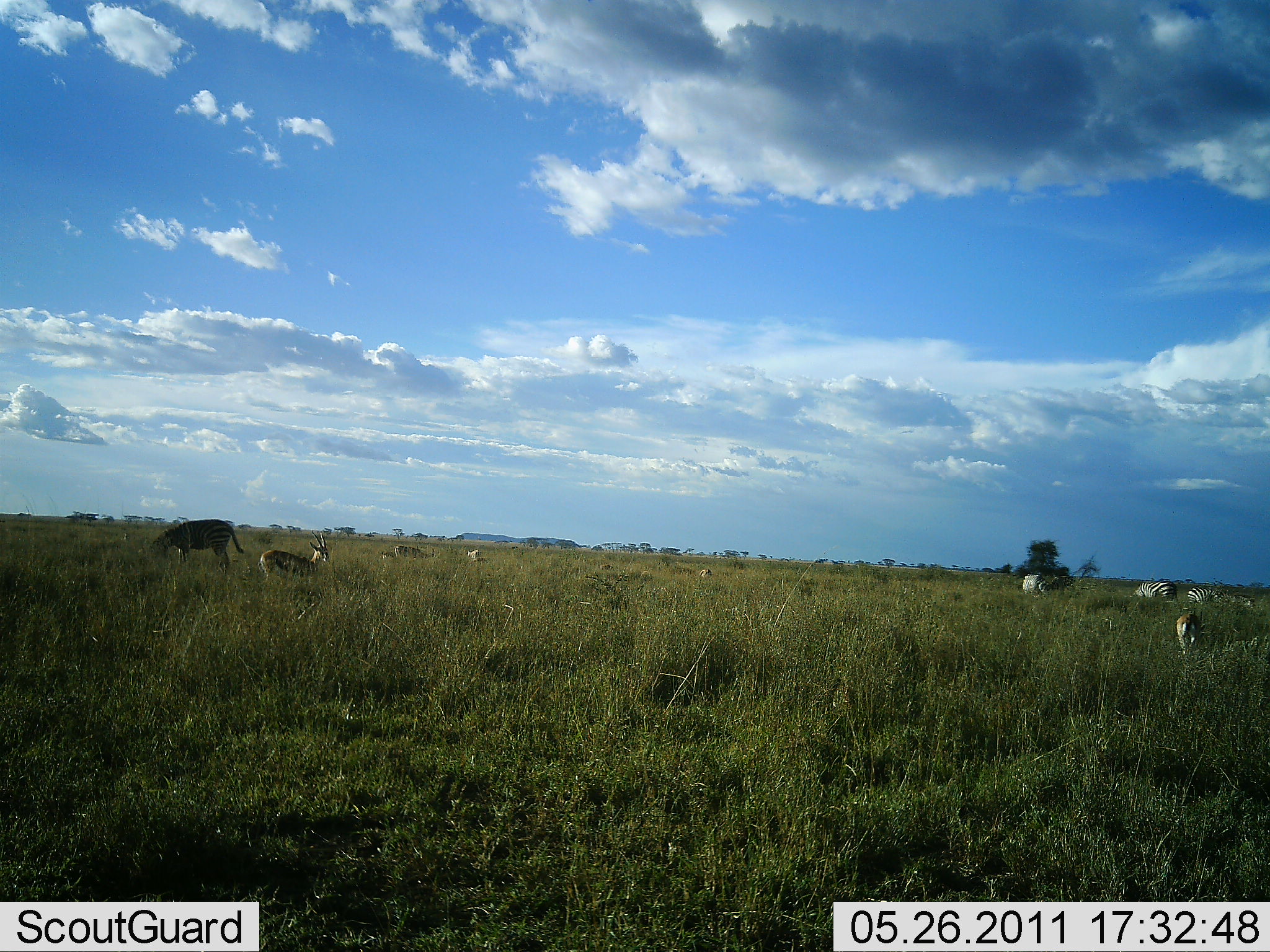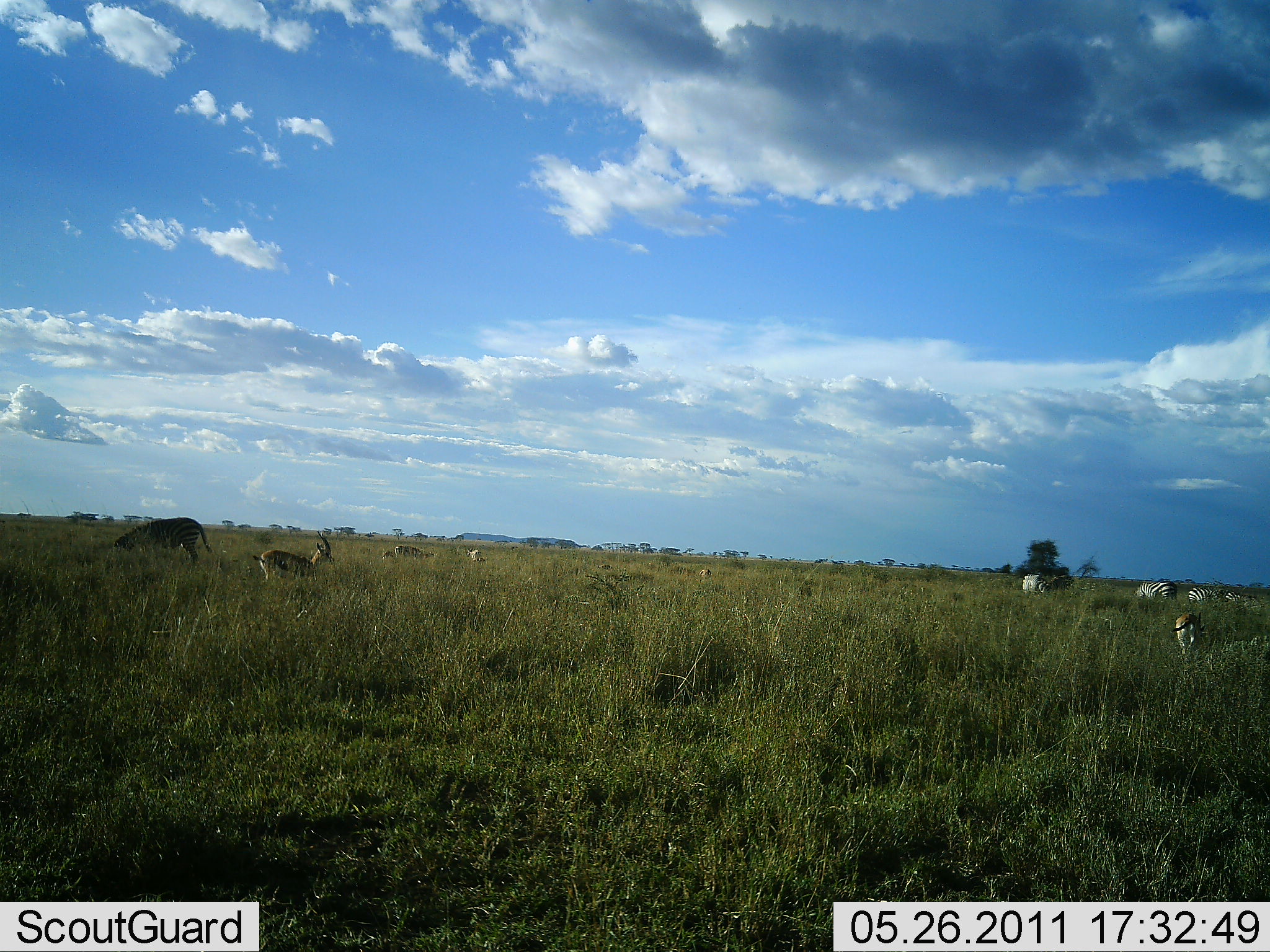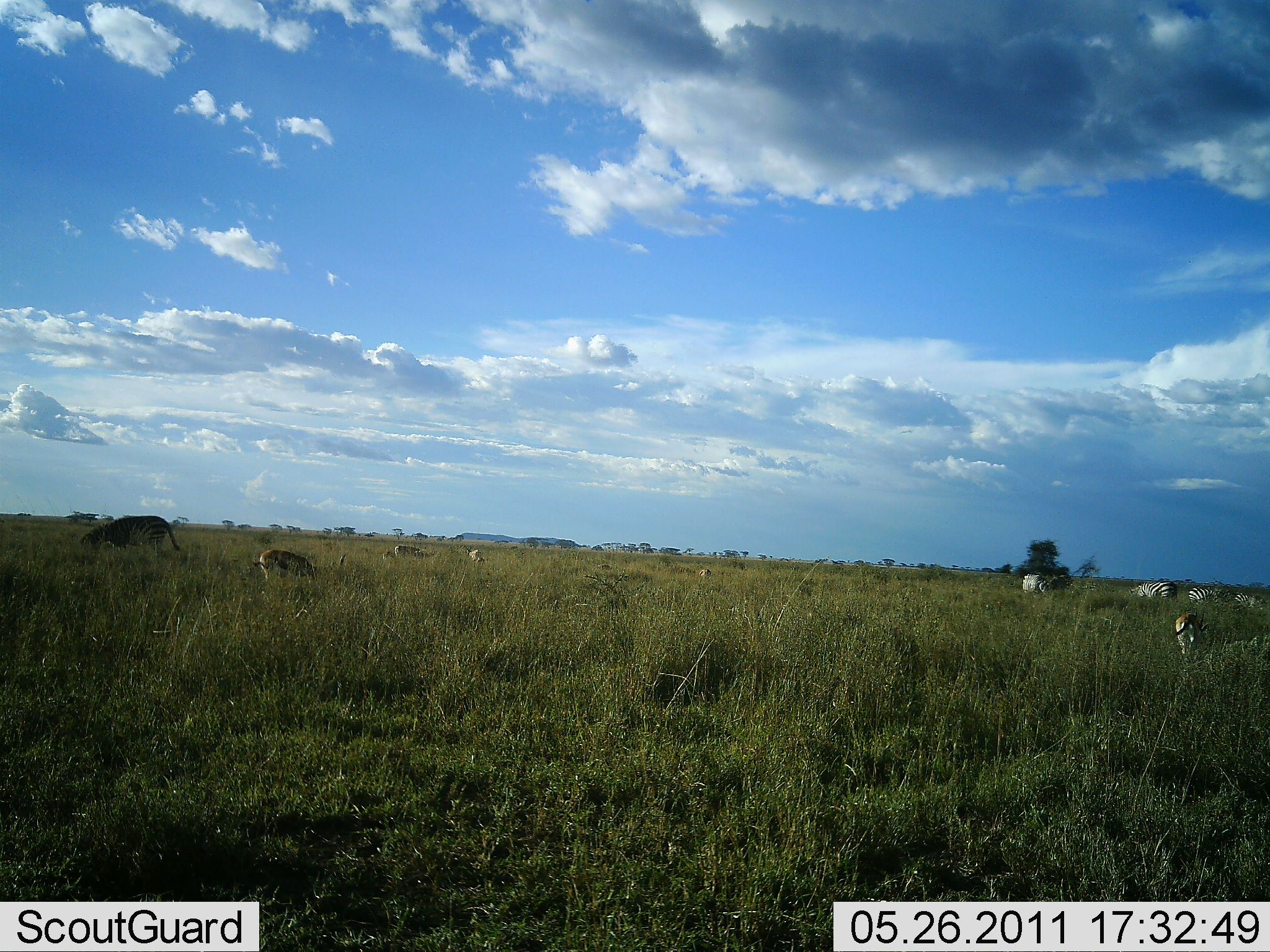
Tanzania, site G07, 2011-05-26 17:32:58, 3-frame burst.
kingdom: Animalia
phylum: Chordata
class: Mammalia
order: Artiodactyla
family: Bovidae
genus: Eudorcas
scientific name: Eudorcas thomsonii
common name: thomson's gazelle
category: gazellethomsons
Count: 2.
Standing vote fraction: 33%.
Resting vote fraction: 0%.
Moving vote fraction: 13%.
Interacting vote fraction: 0%.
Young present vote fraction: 0%.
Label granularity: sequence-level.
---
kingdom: Animalia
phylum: Chordata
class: Mammalia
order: Perissodactyla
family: Equidae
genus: Equus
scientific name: Equus quagga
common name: plains zebra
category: zebra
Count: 4.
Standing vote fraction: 26%.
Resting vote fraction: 0%.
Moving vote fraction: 11%.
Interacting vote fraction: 5%.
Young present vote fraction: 0%.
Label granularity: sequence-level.